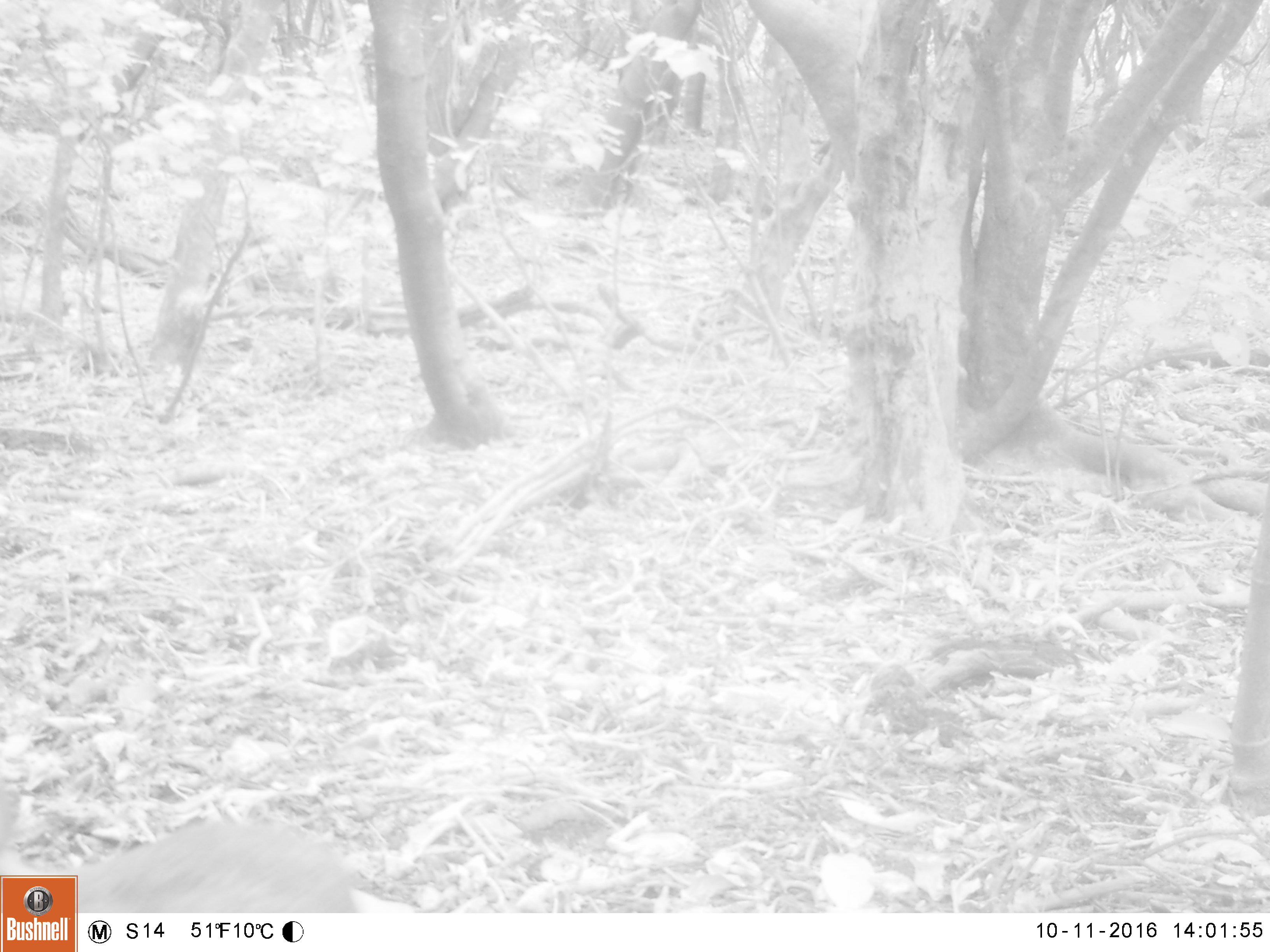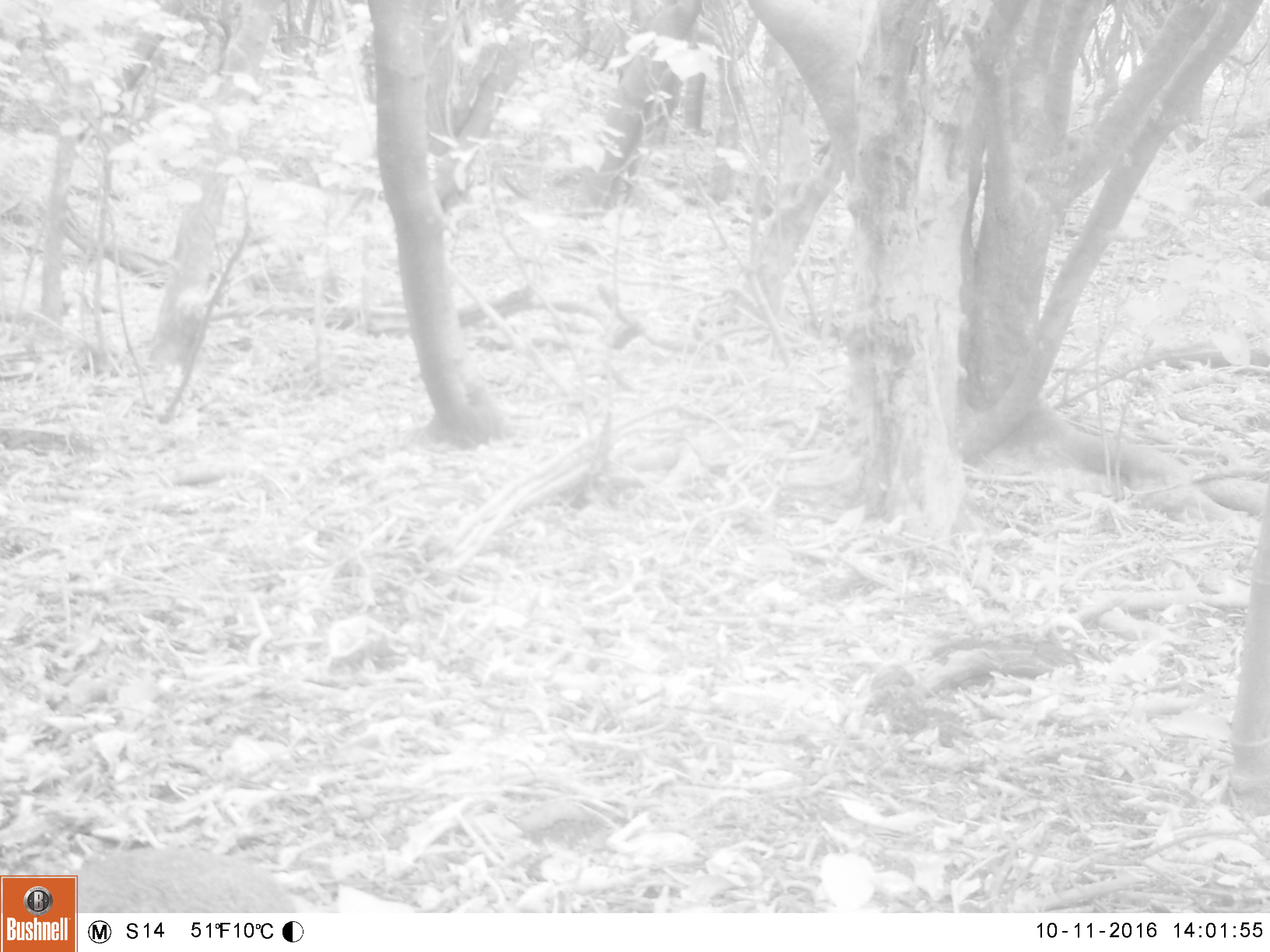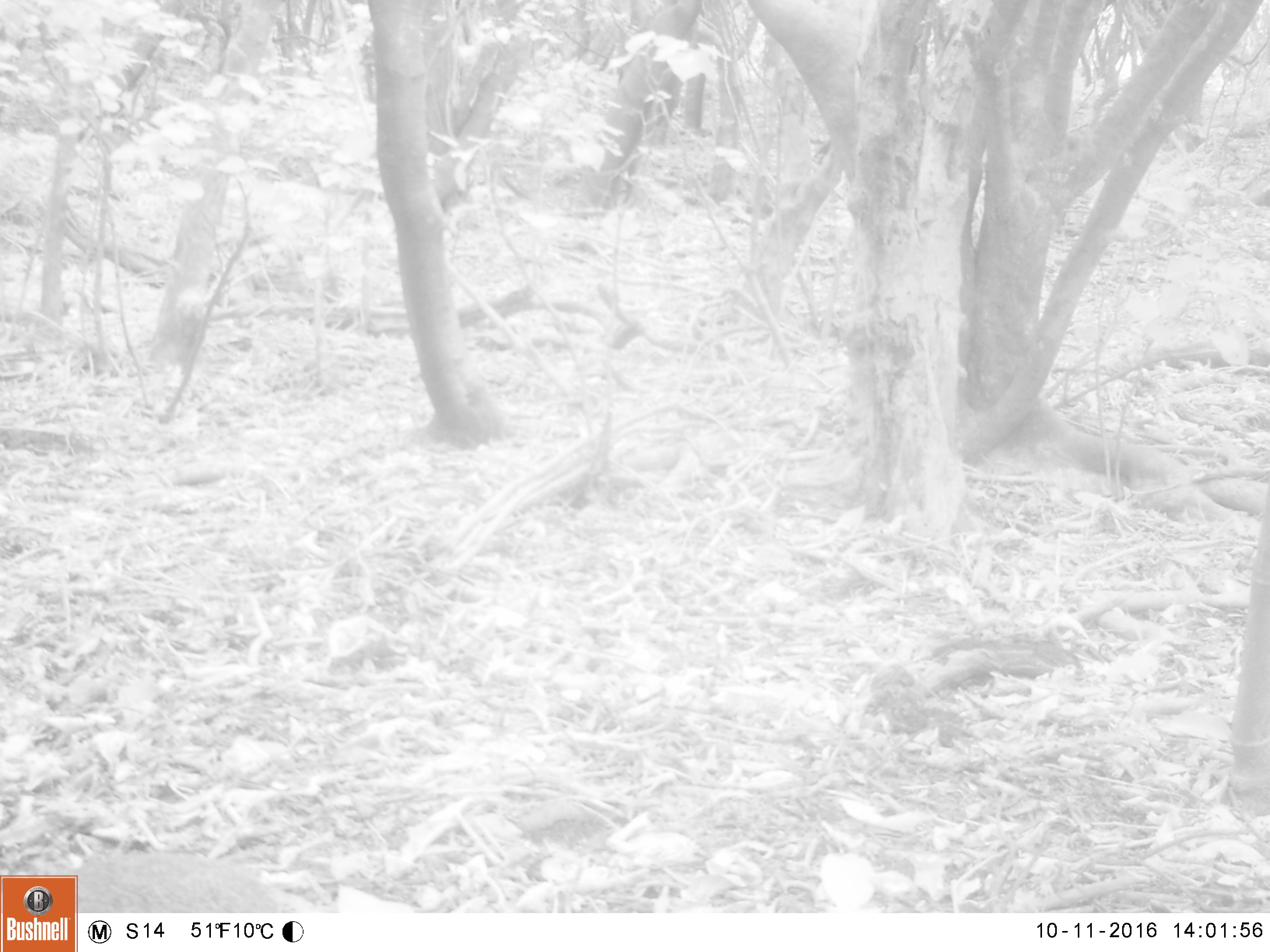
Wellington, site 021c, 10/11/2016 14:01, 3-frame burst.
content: unidentified animal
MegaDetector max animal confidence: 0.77